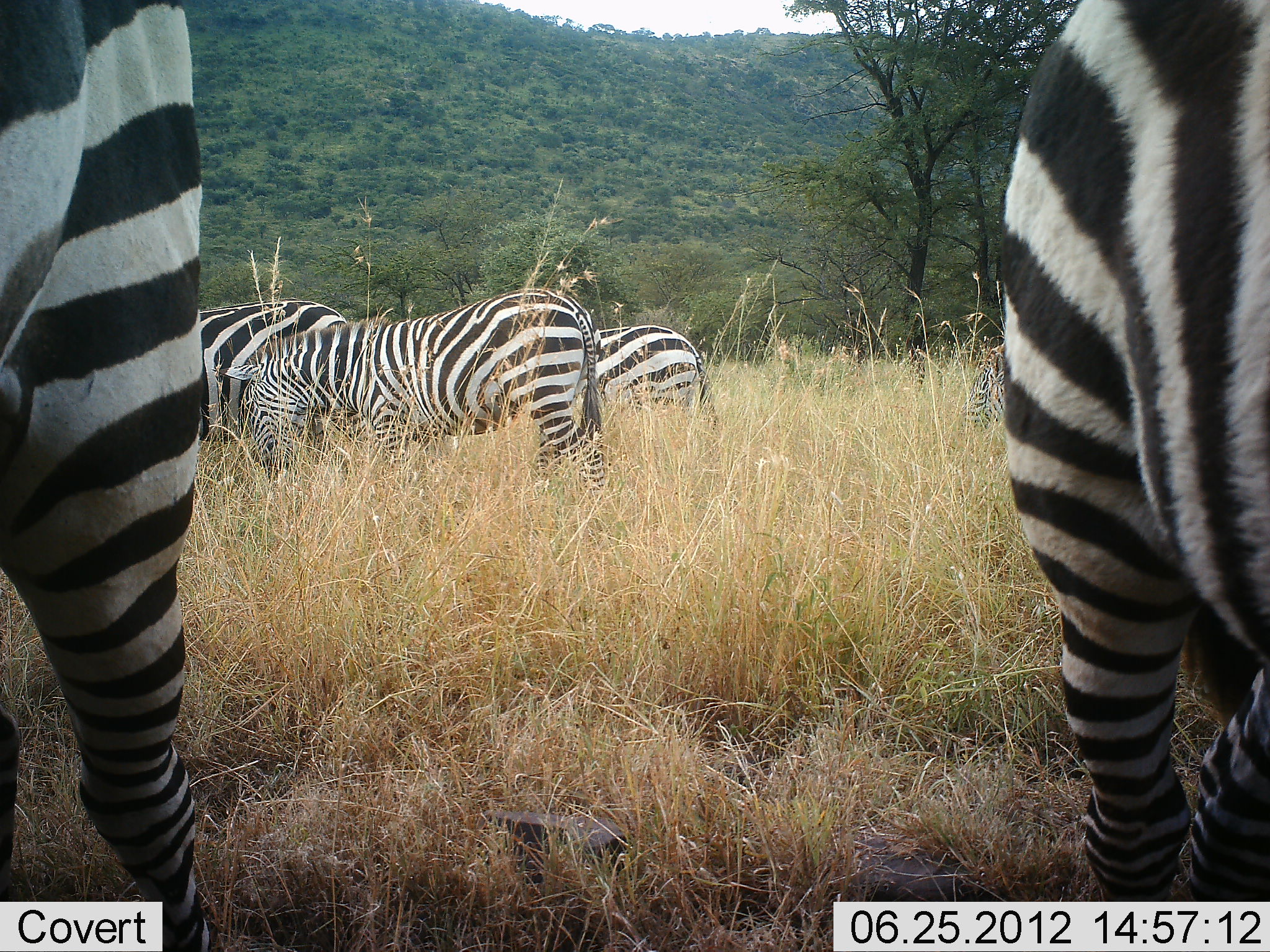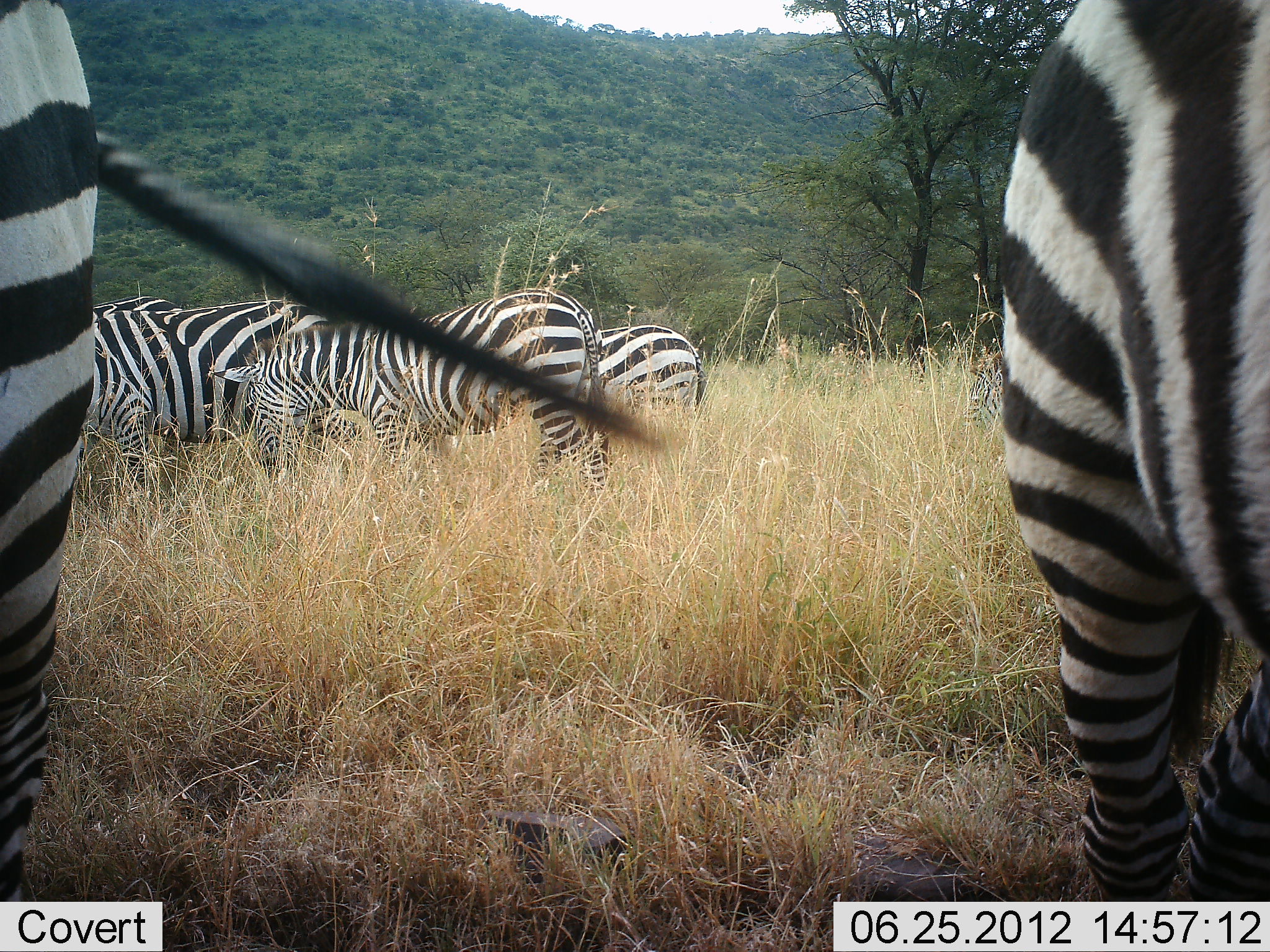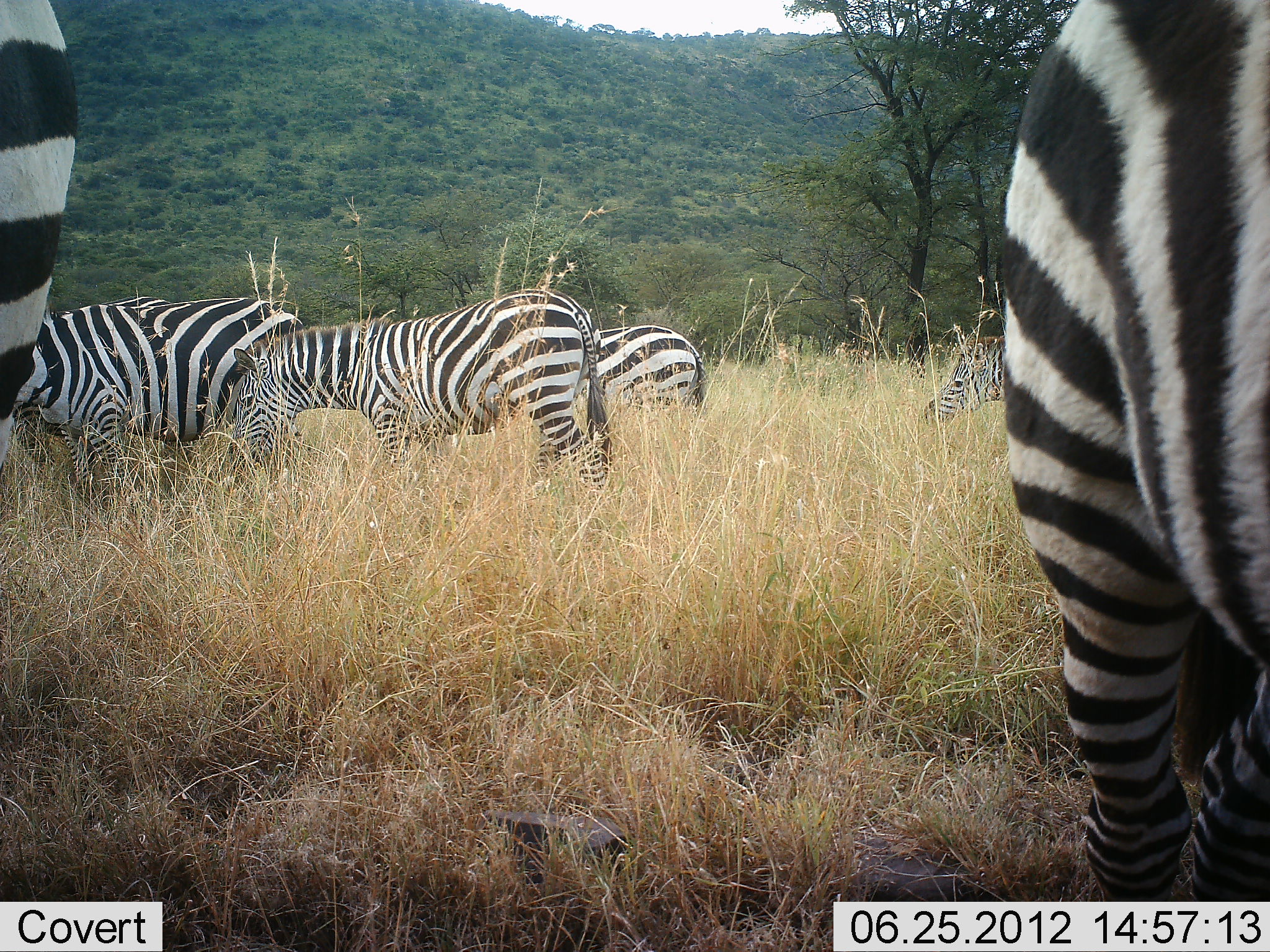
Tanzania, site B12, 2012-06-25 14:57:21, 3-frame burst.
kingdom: Animalia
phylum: Chordata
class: Mammalia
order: Perissodactyla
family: Equidae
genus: Equus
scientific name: Equus quagga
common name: plains zebra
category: zebra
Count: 5.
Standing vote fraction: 60%.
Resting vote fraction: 30%.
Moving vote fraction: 10%.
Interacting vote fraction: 0%.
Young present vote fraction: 0%.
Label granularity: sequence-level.